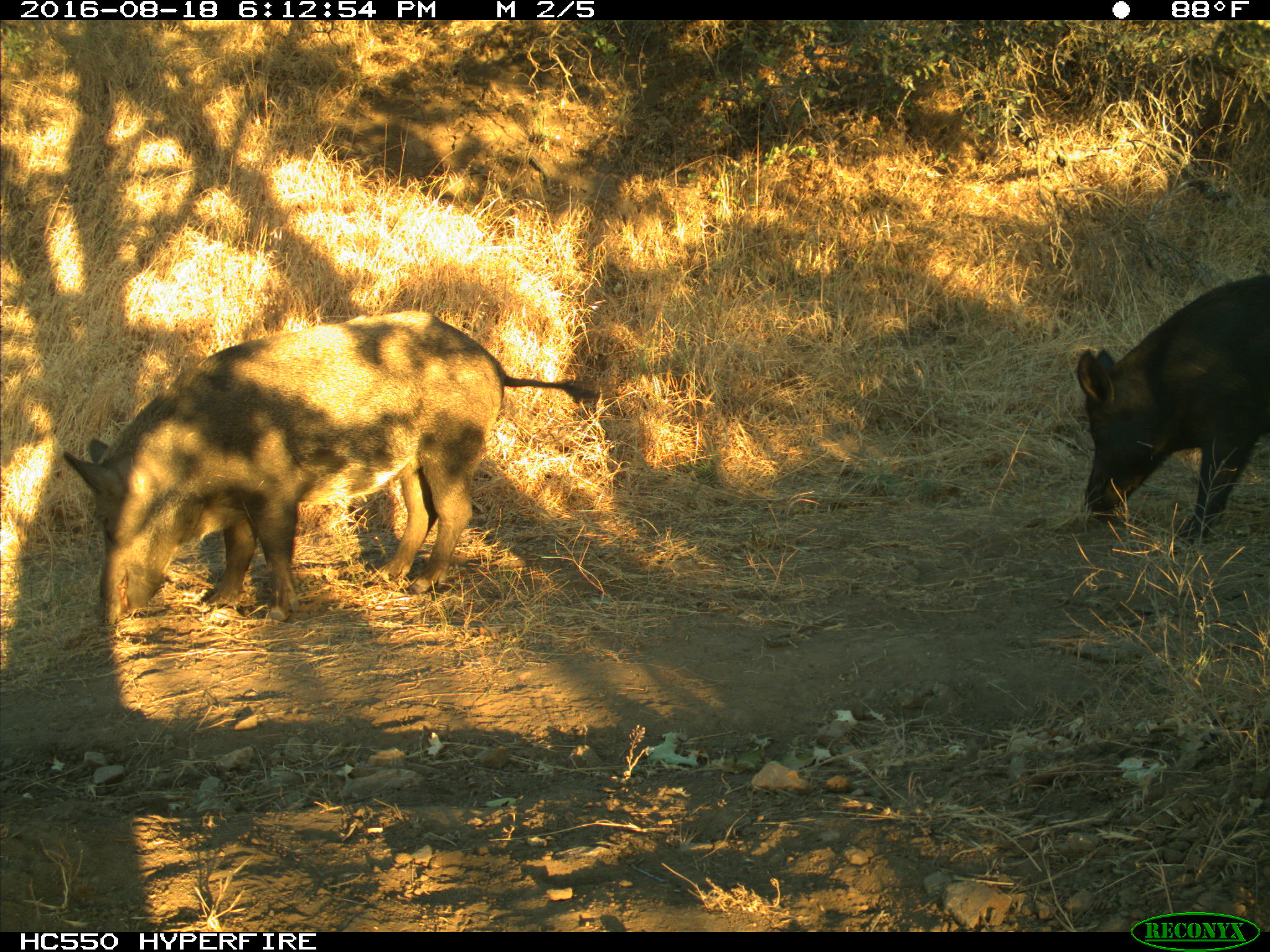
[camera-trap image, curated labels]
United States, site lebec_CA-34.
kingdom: Animalia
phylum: Chordata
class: Mammalia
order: Artiodactyla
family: Suidae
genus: Sus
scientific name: Sus scrofa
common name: wild boar